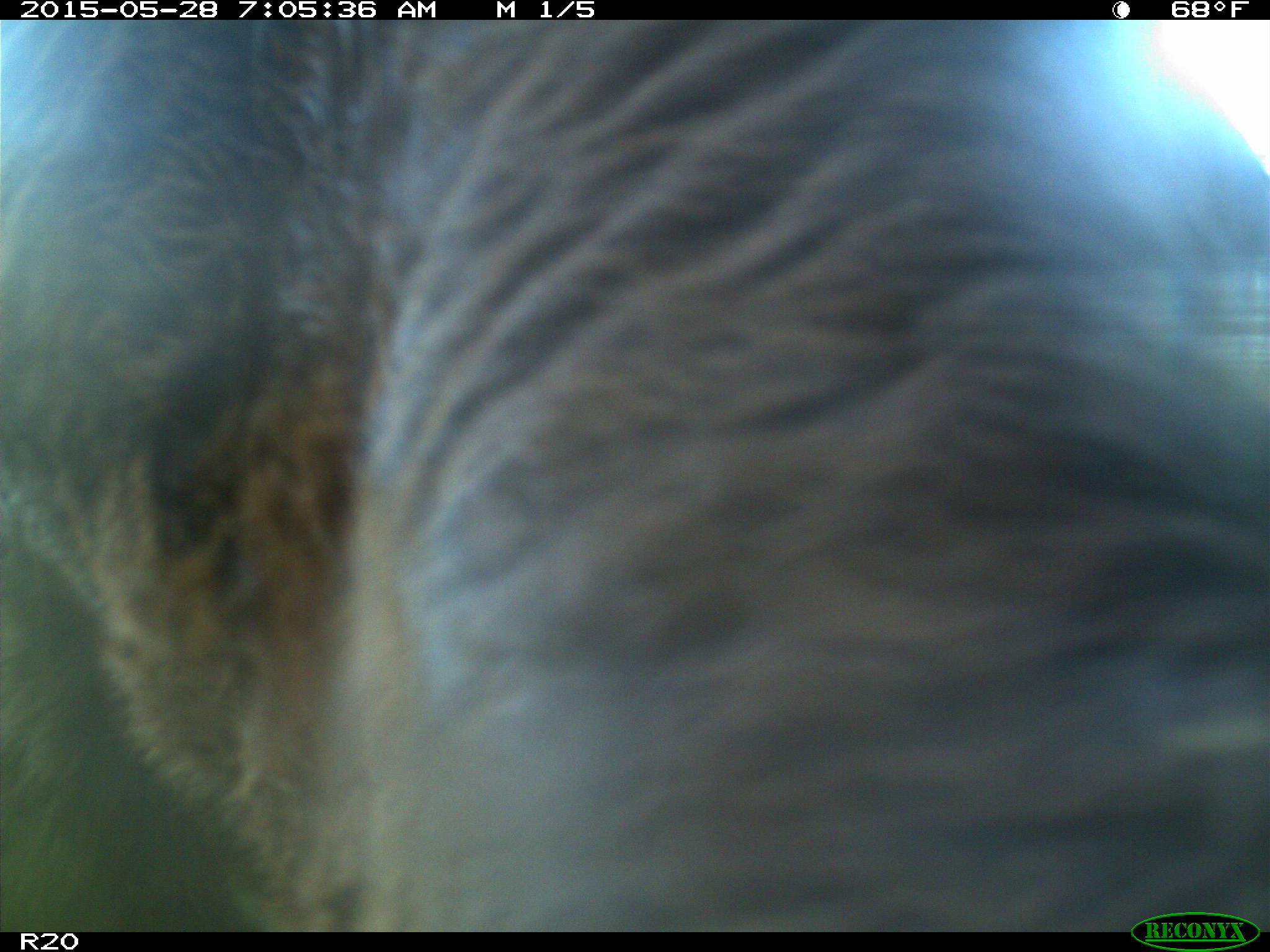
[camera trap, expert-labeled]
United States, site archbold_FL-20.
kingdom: Animalia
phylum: Chordata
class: Mammalia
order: Artiodactyla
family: Bovidae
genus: Bos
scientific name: Bos taurus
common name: domestic cow